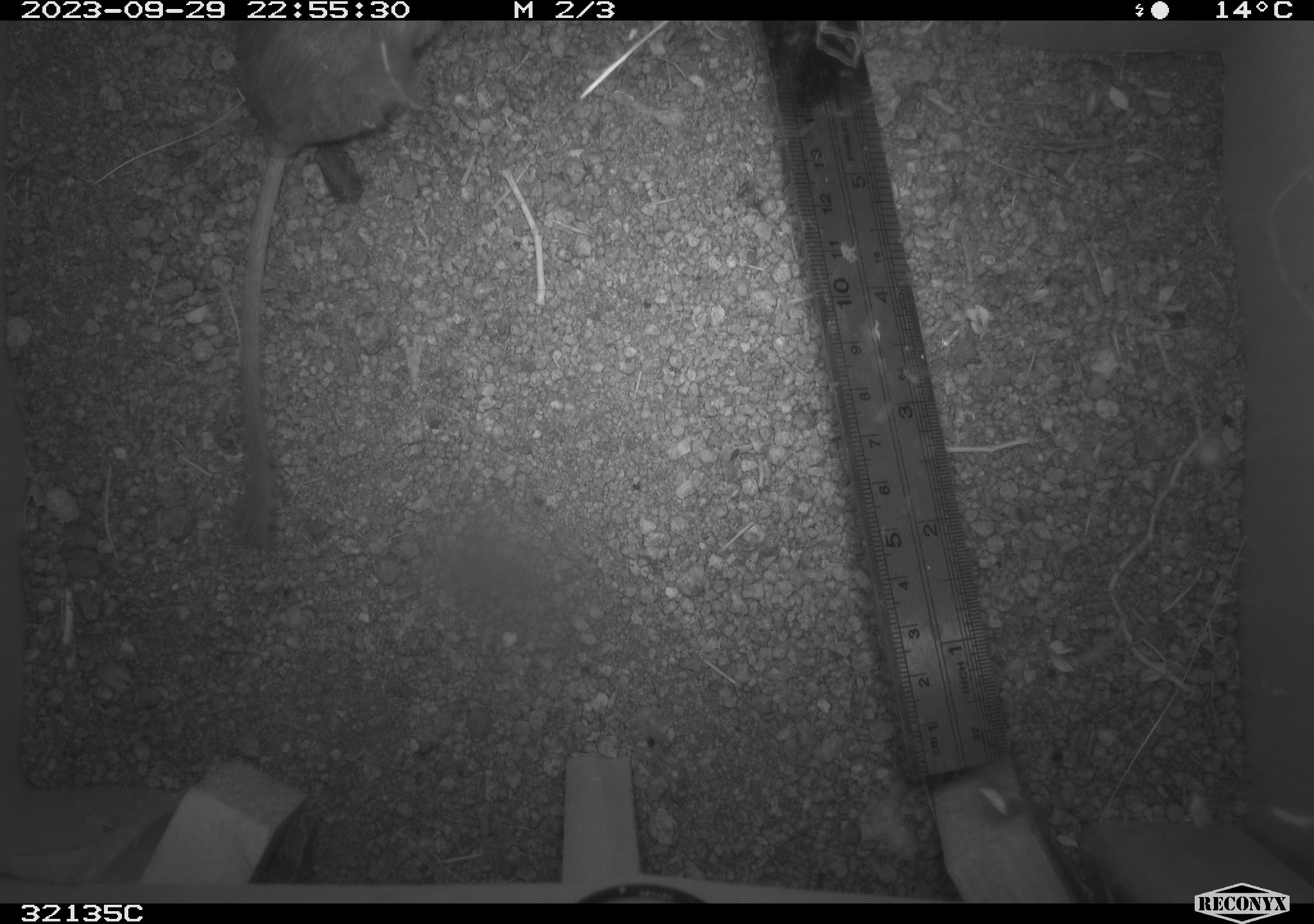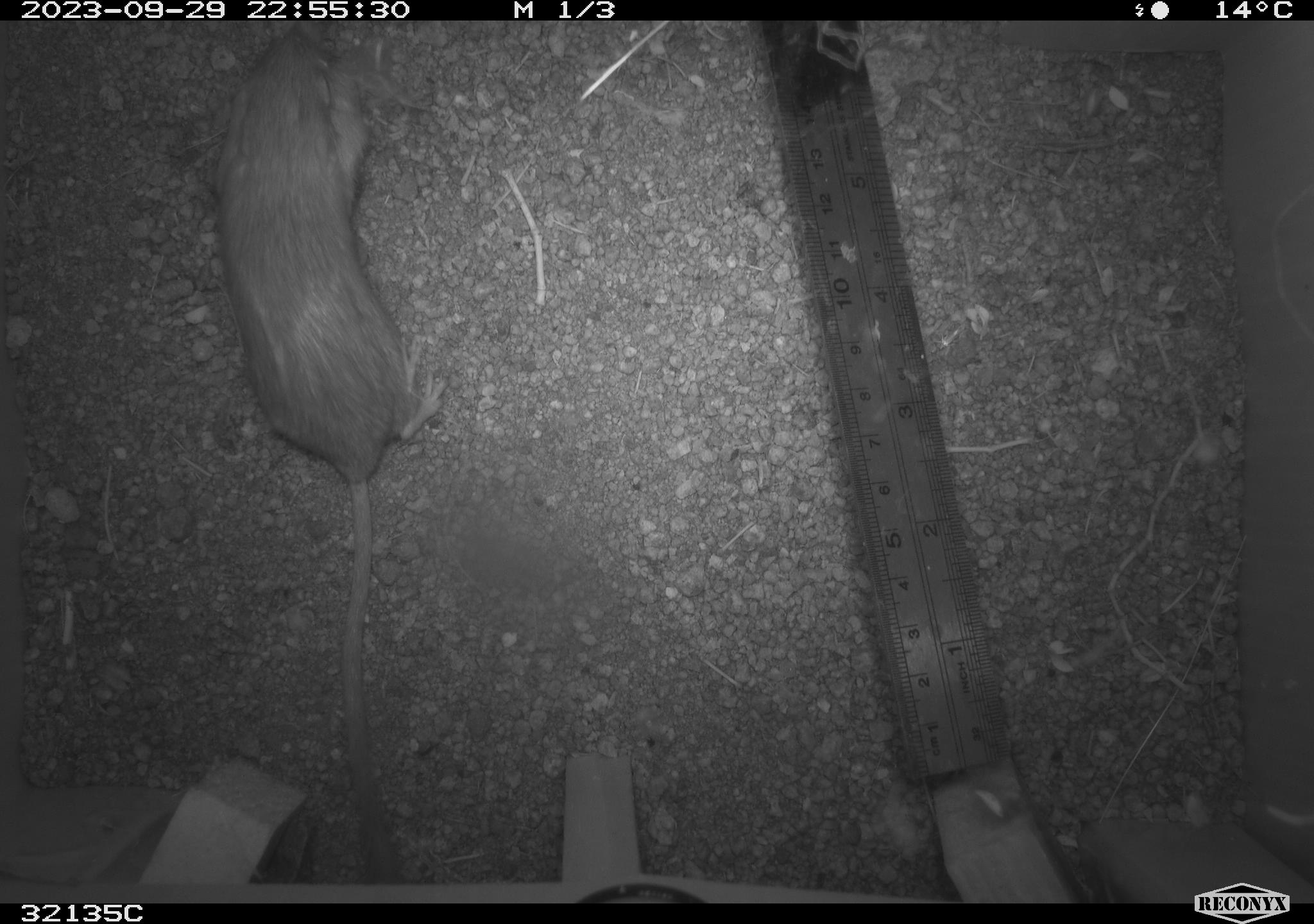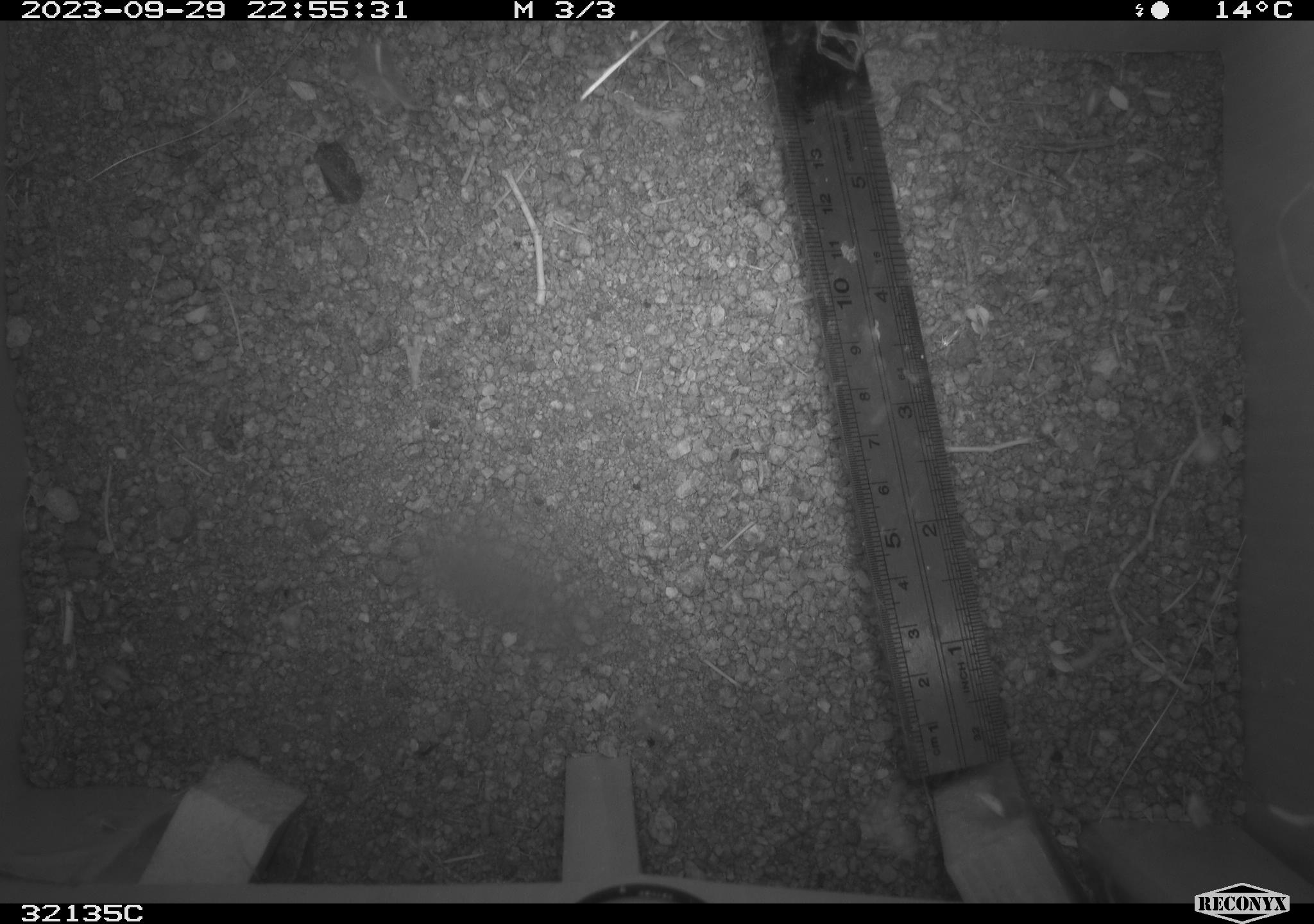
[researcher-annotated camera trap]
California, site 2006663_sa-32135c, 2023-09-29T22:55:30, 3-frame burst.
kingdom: Animalia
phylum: Chordata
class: Mammalia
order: Rodentia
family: Cricetidae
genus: Peromyscus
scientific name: Peromyscus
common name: deer mice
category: peromyscus species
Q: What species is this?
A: Peromyscus species (deer mice) (Peromyscus).